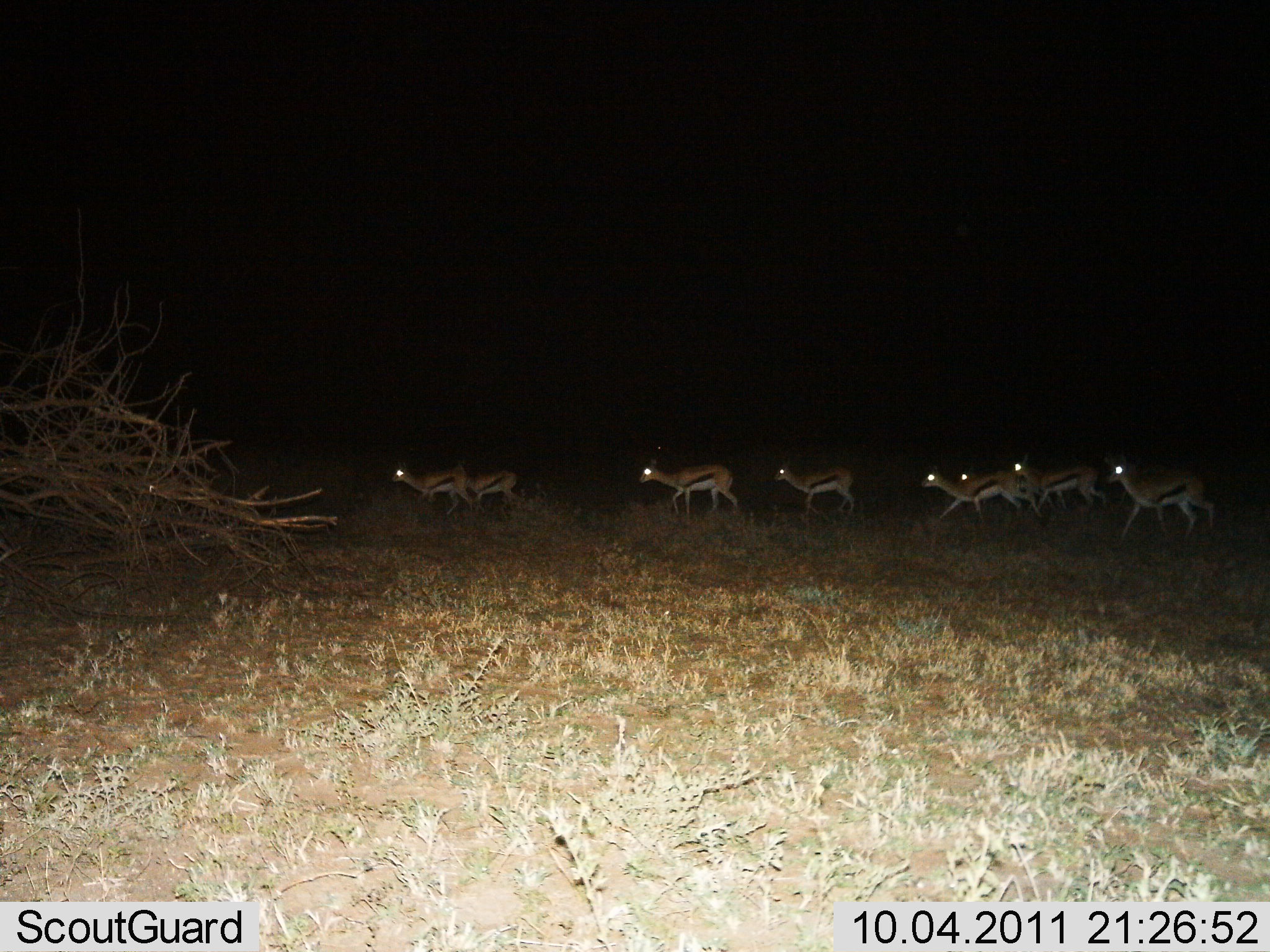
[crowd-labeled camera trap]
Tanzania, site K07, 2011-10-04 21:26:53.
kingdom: Animalia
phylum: Chordata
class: Mammalia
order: Artiodactyla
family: Bovidae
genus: Eudorcas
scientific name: Eudorcas thomsonii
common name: thomson's gazelle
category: gazellethomsons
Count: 8.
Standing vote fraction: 0%.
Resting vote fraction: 0%.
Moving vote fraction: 100%.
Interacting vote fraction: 0%.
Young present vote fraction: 0%.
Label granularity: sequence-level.